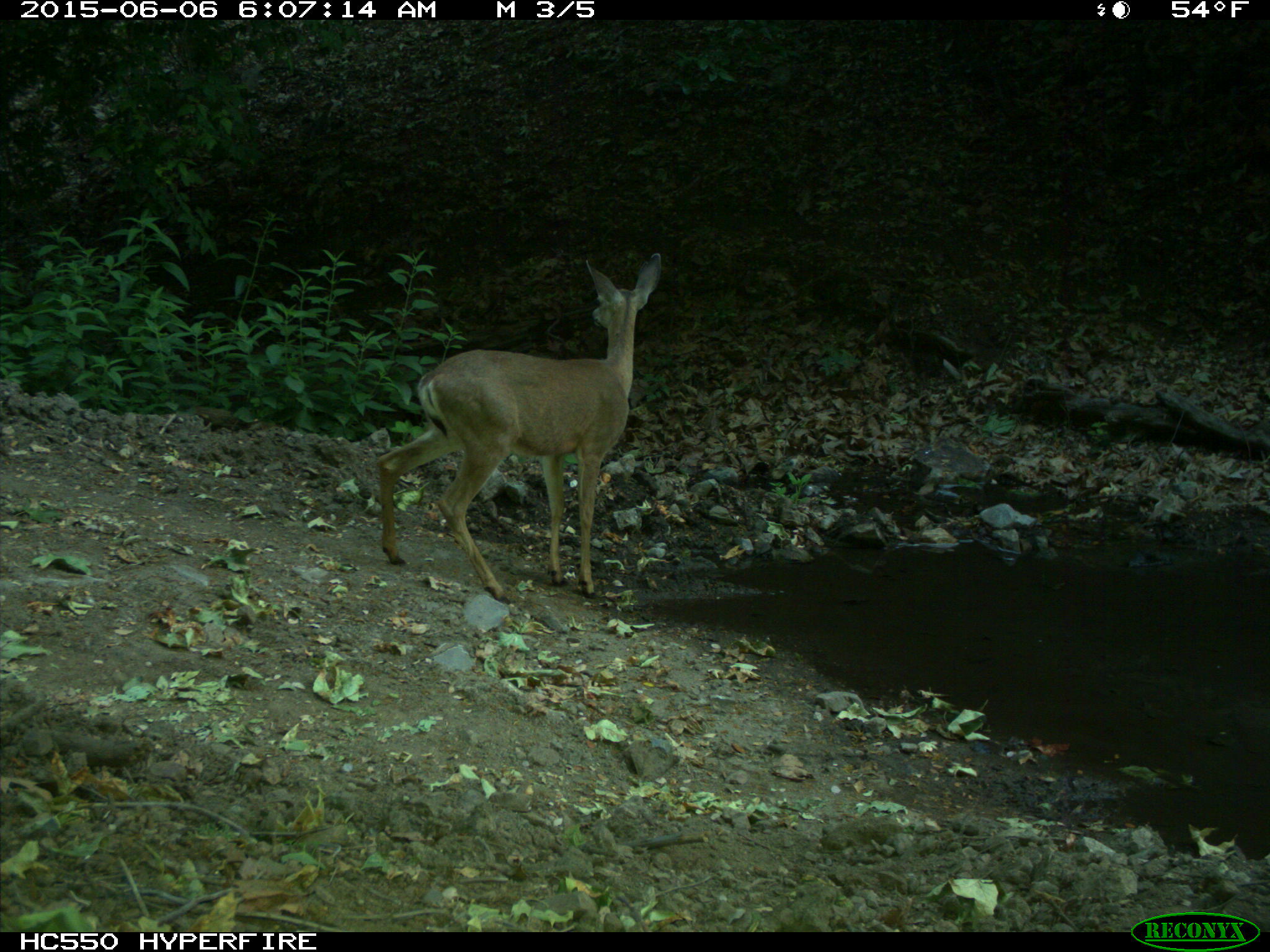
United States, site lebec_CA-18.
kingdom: Animalia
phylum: Chordata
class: Mammalia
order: Artiodactyla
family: Cervidae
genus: Odocoileus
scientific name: Odocoileus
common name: deer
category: unidentified deer